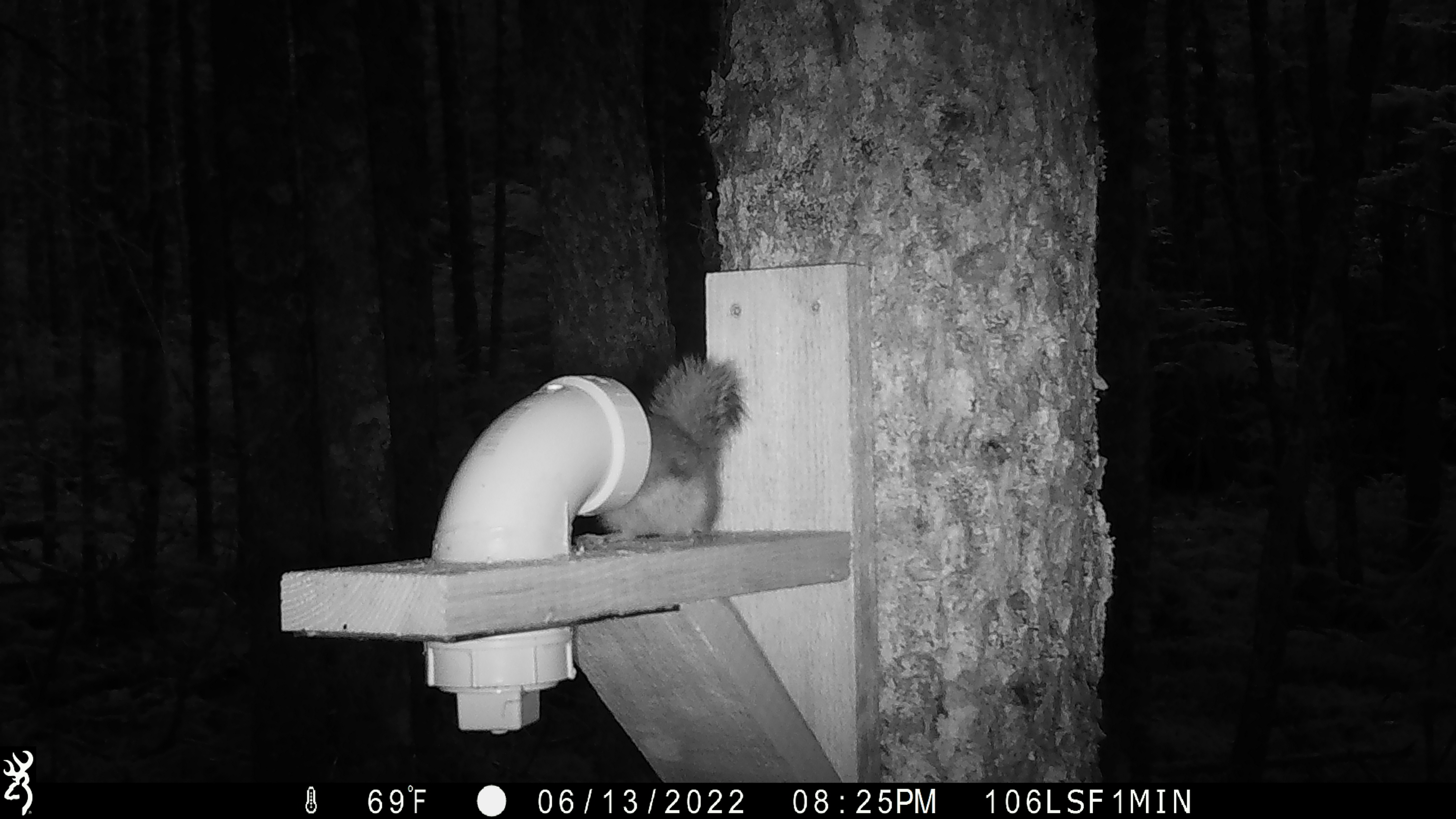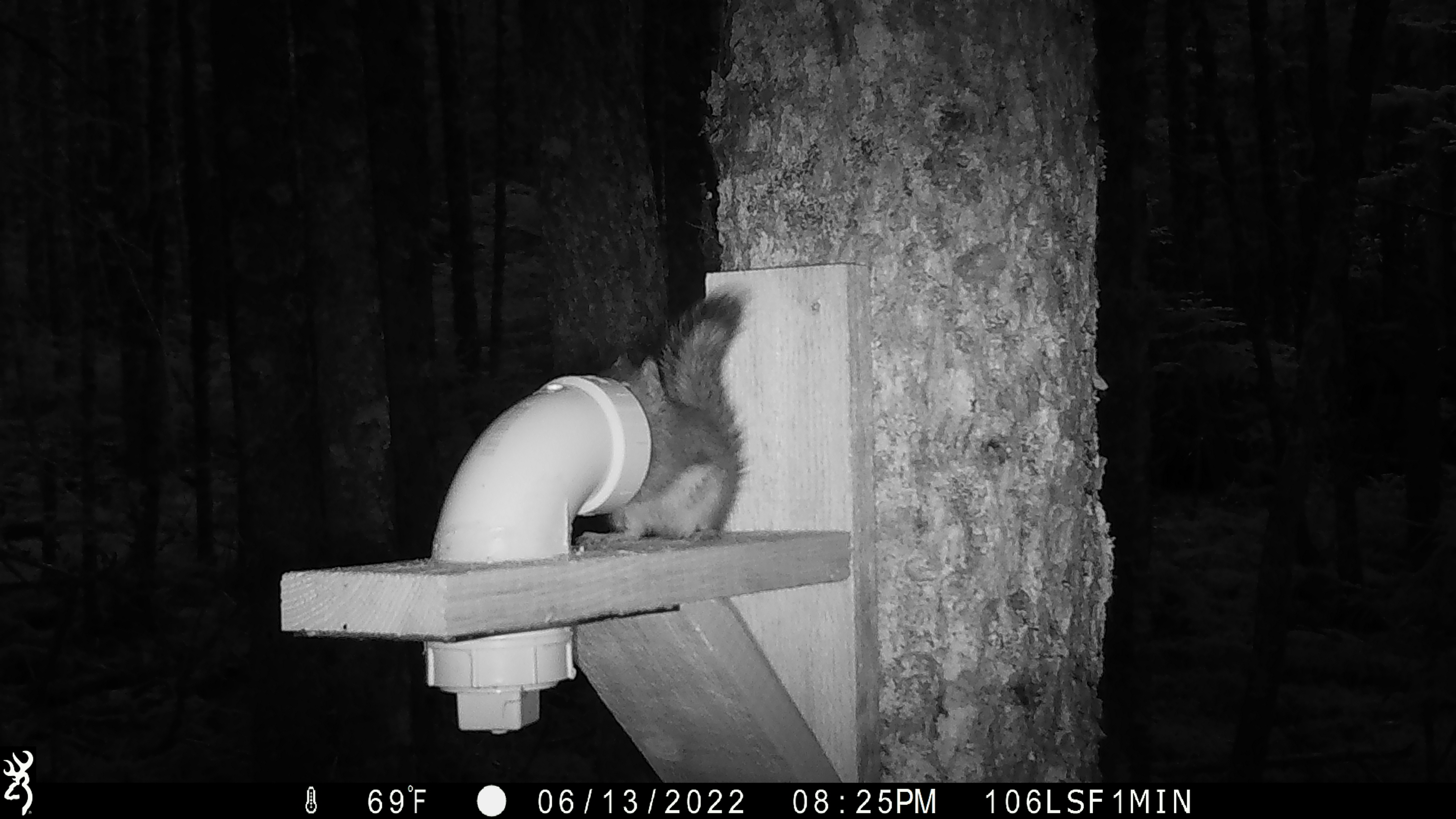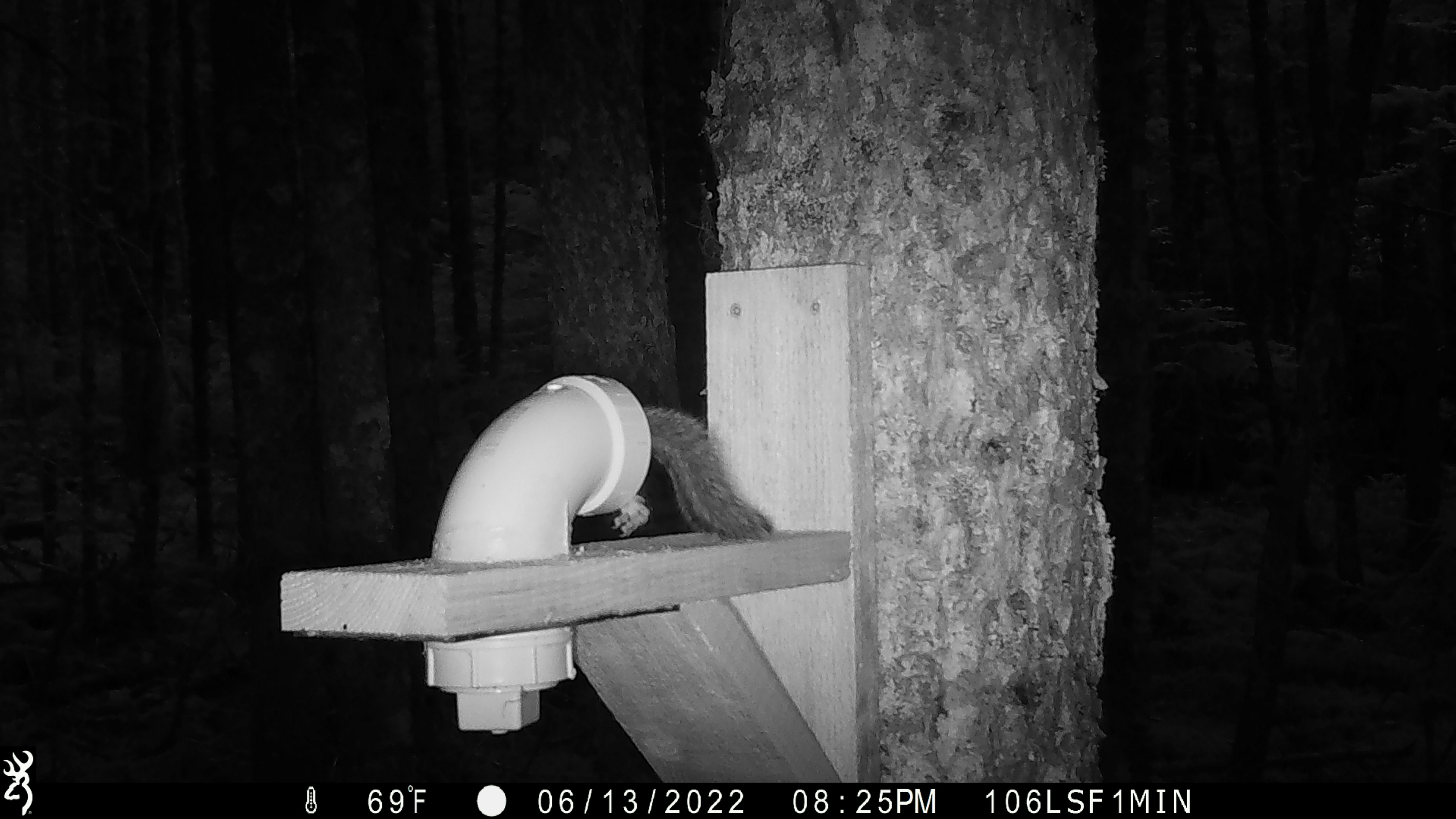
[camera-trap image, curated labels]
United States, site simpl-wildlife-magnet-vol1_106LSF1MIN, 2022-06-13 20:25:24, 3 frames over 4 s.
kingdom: Animalia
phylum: Chordata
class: Mammalia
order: Rodentia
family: Sciuridae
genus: Tamiasciurus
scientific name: Tamiasciurus hudsonicus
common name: red squirrel